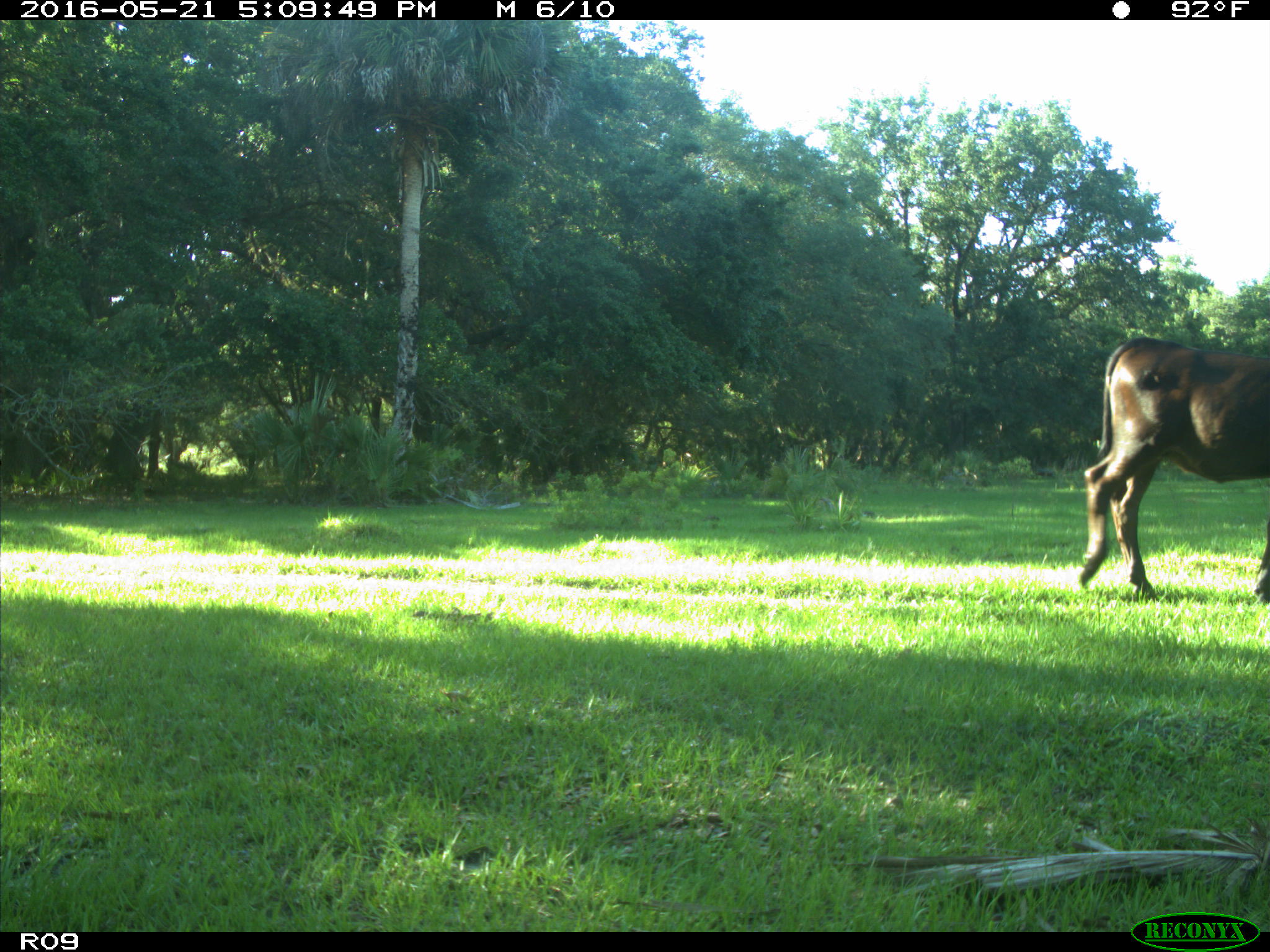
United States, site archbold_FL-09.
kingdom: Animalia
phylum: Chordata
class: Mammalia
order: Artiodactyla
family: Bovidae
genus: Bos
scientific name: Bos taurus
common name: domestic cow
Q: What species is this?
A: Bos taurus (domestic cow).